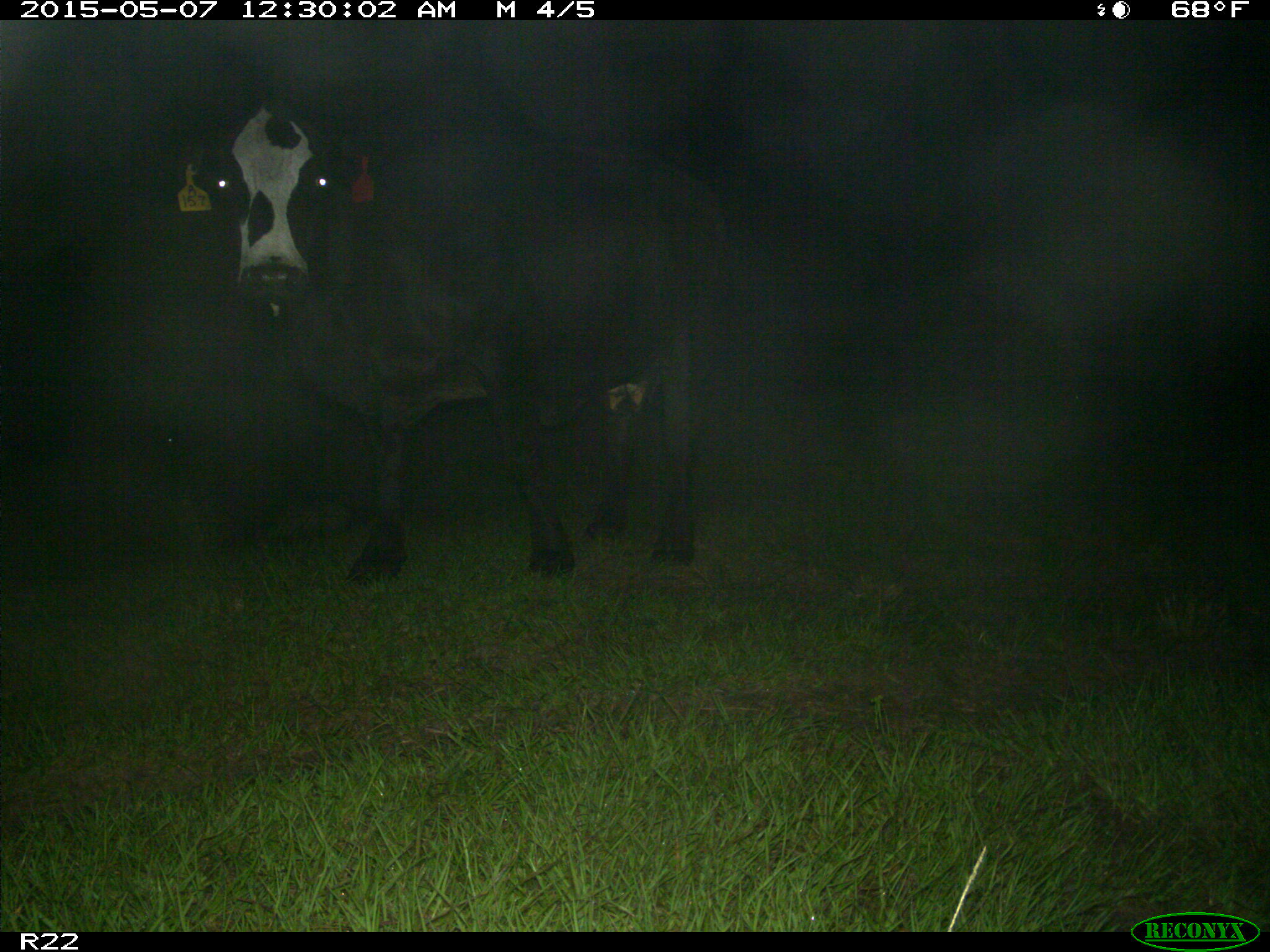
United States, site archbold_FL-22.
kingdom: Animalia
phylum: Chordata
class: Mammalia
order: Artiodactyla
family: Bovidae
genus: Bos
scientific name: Bos taurus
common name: domestic cow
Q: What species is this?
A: Bos taurus (domestic cow).